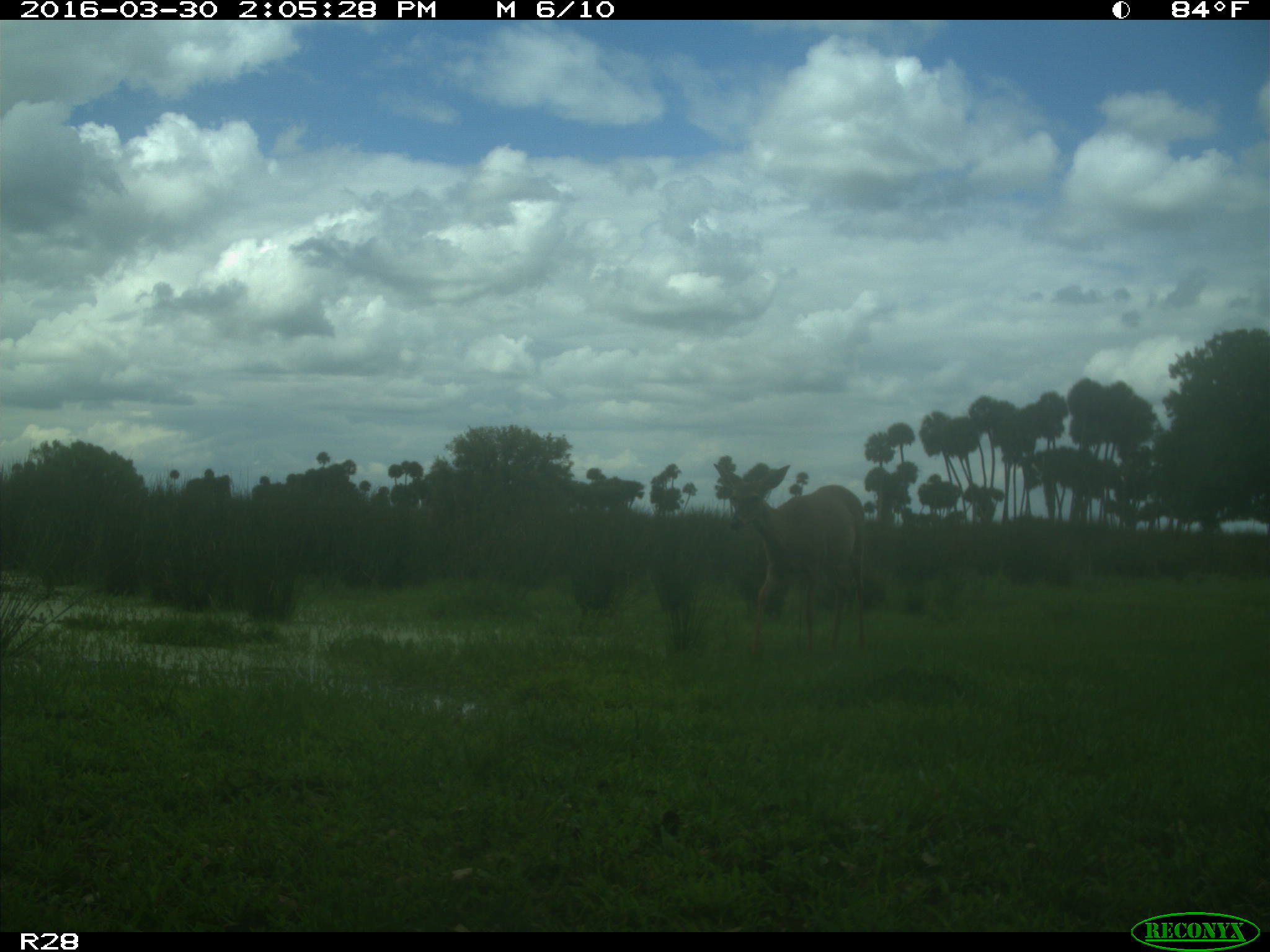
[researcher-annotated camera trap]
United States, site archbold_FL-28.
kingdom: Animalia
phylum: Chordata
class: Mammalia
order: Artiodactyla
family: Cervidae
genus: Odocoileus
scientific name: Odocoileus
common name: deer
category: unidentified deer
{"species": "unidentified deer (deer) (Odocoileus)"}